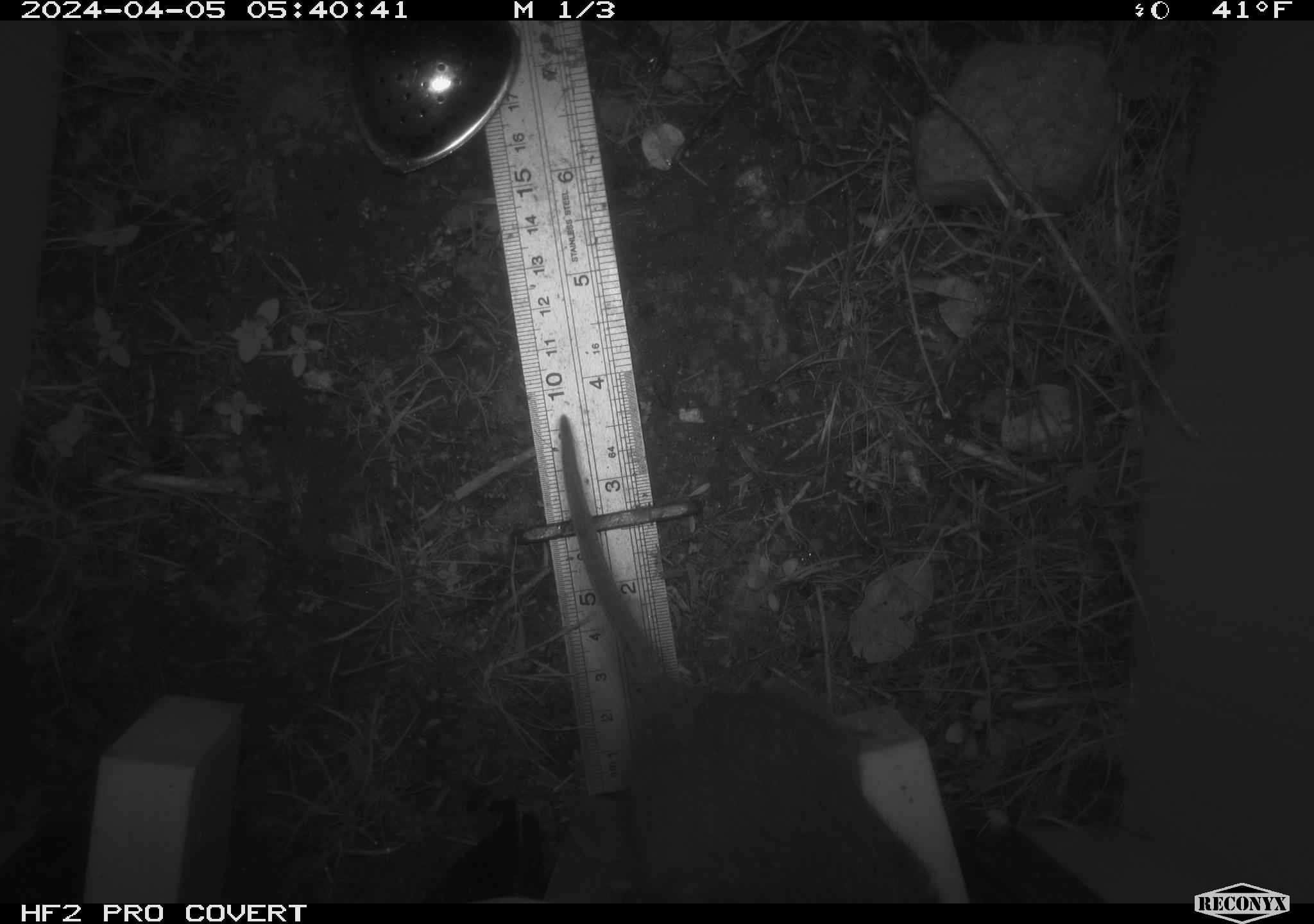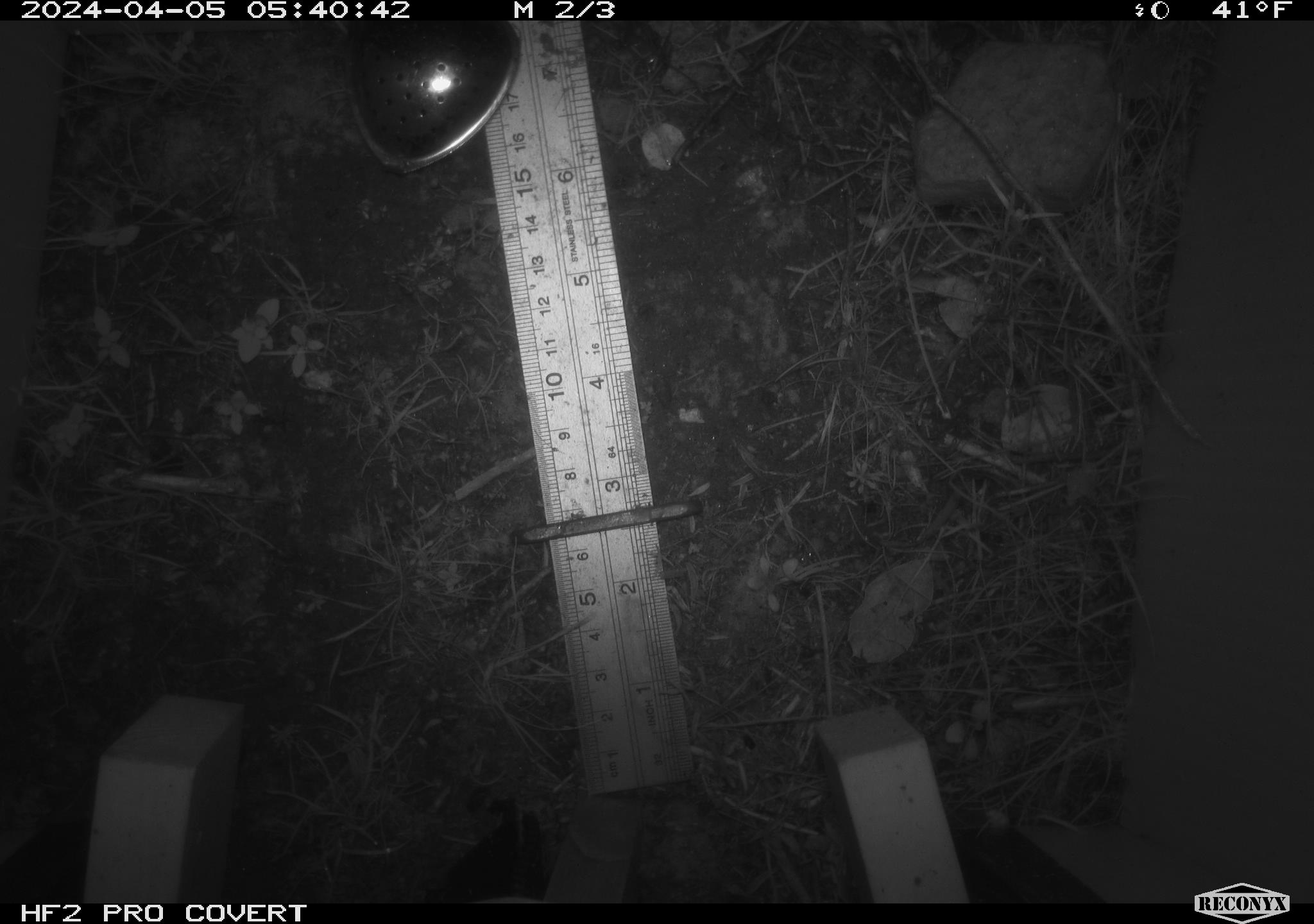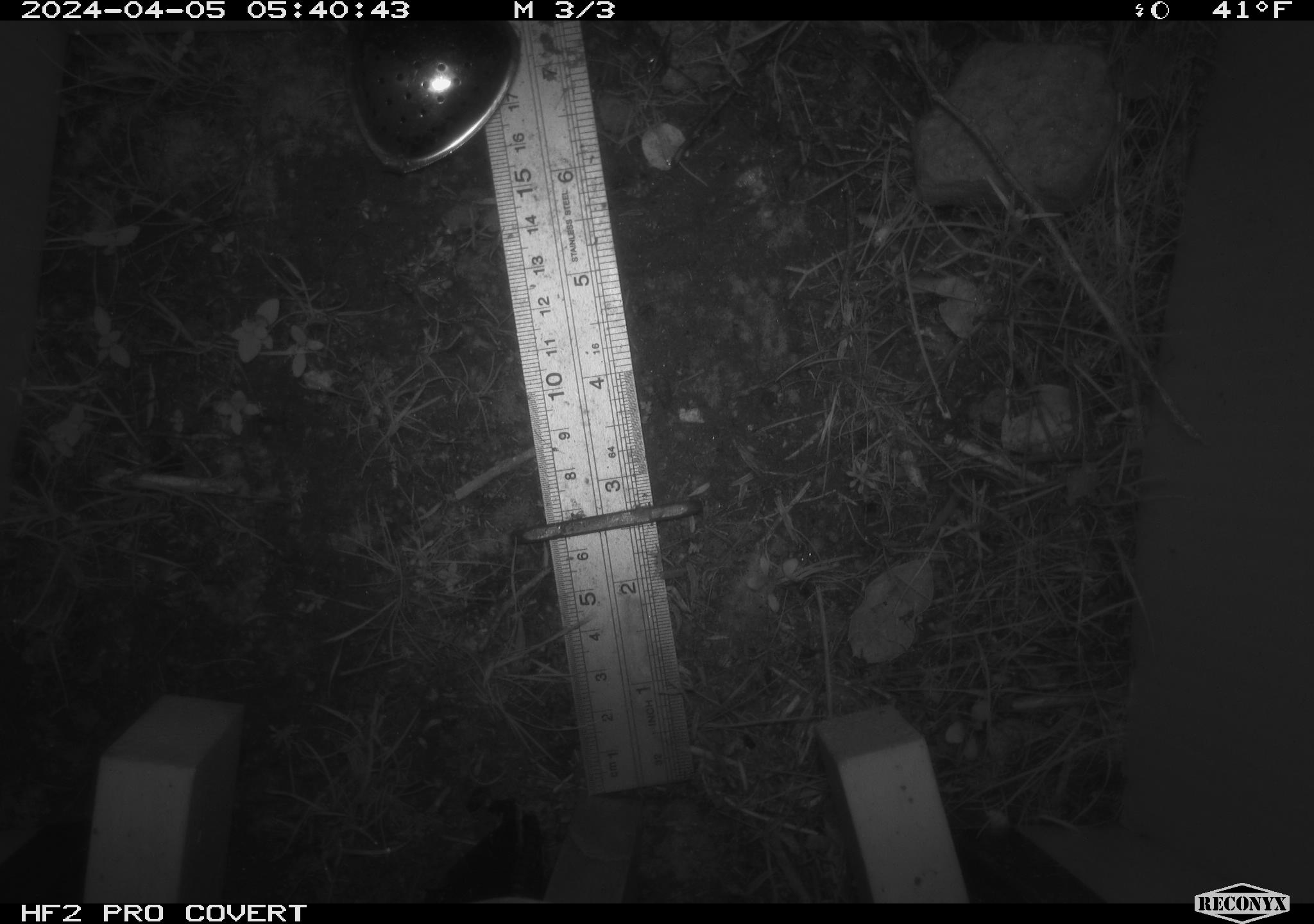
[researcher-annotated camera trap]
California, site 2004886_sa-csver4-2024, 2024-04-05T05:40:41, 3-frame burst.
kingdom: Animalia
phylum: Chordata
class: Mammalia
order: Rodentia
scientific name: Rodentia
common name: mouse species